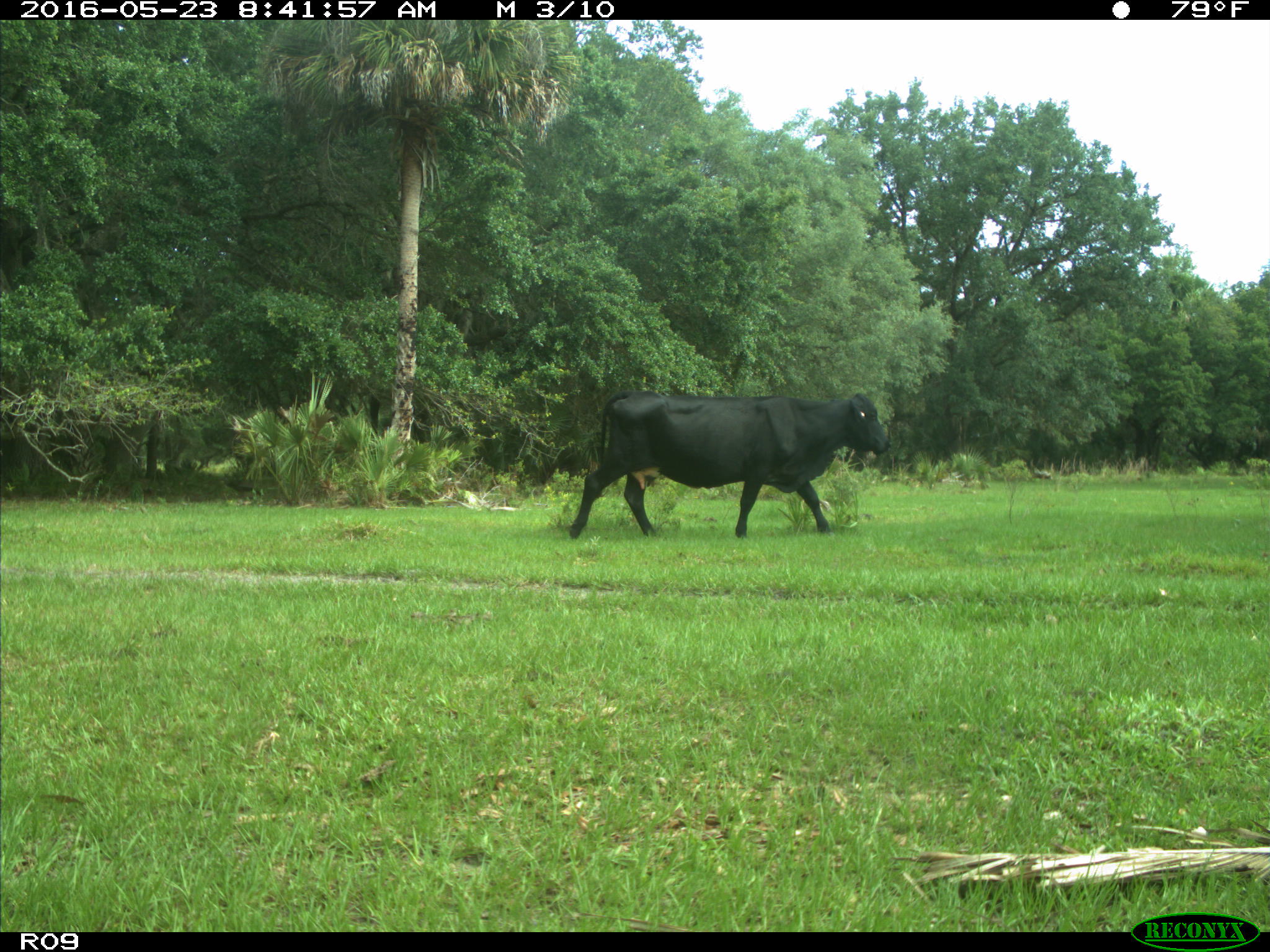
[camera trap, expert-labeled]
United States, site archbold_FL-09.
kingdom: Animalia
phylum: Chordata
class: Mammalia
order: Artiodactyla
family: Bovidae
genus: Bos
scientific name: Bos taurus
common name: domestic cow